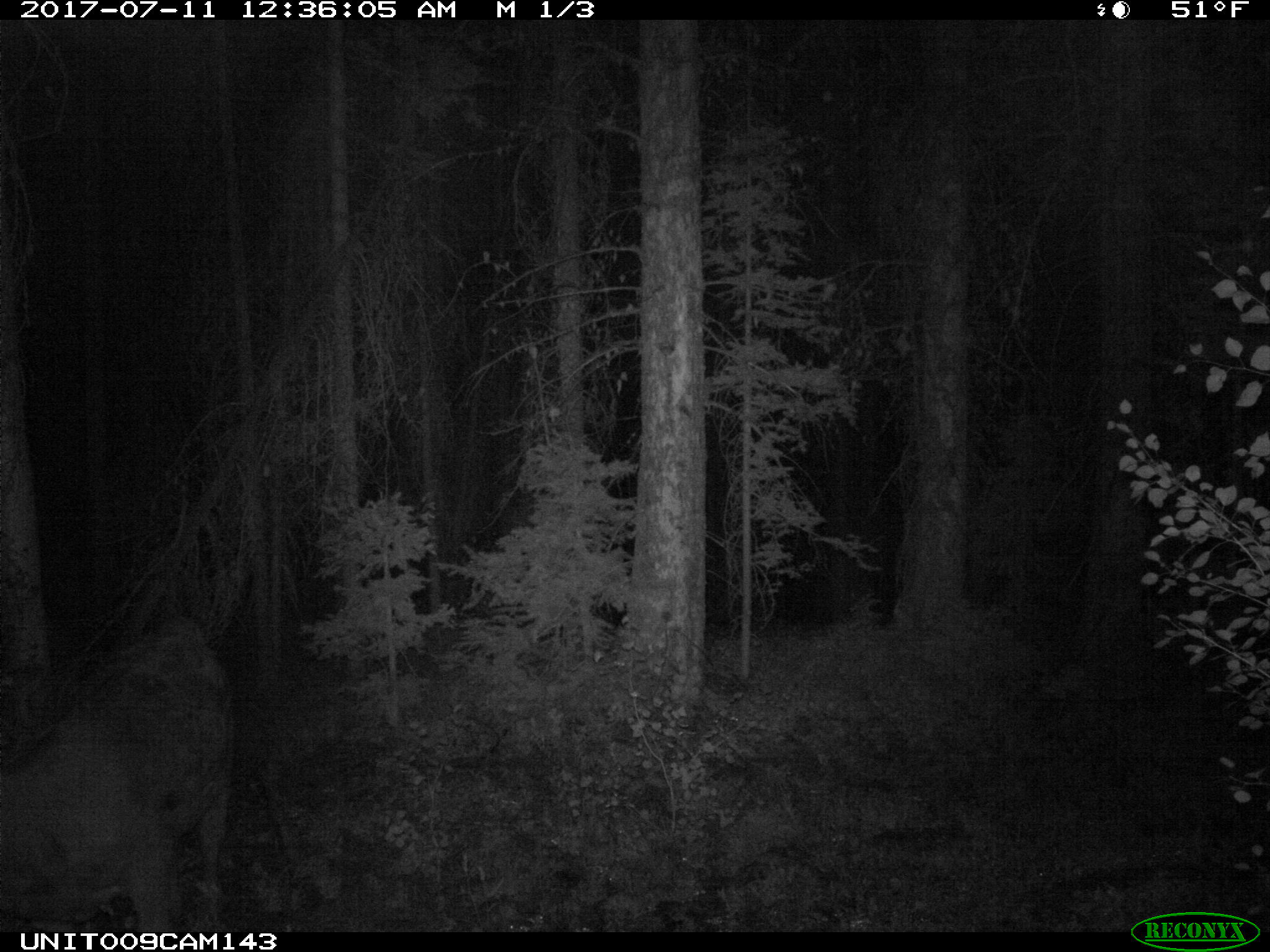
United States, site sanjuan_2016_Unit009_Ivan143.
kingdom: Animalia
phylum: Chordata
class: Mammalia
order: Artiodactyla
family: Bovidae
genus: Bos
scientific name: Bos taurus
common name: domestic cow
Bos taurus (domestic cow).